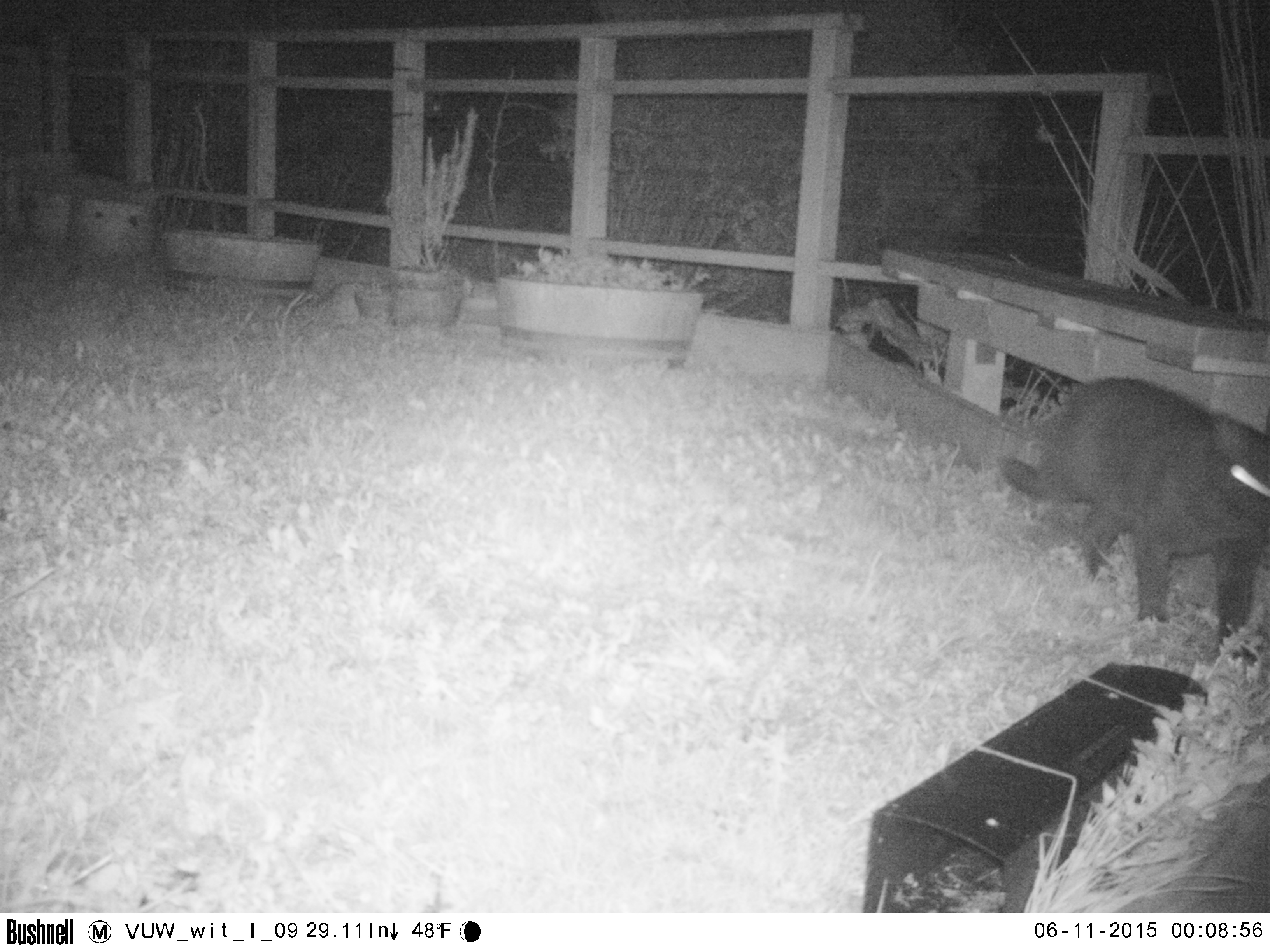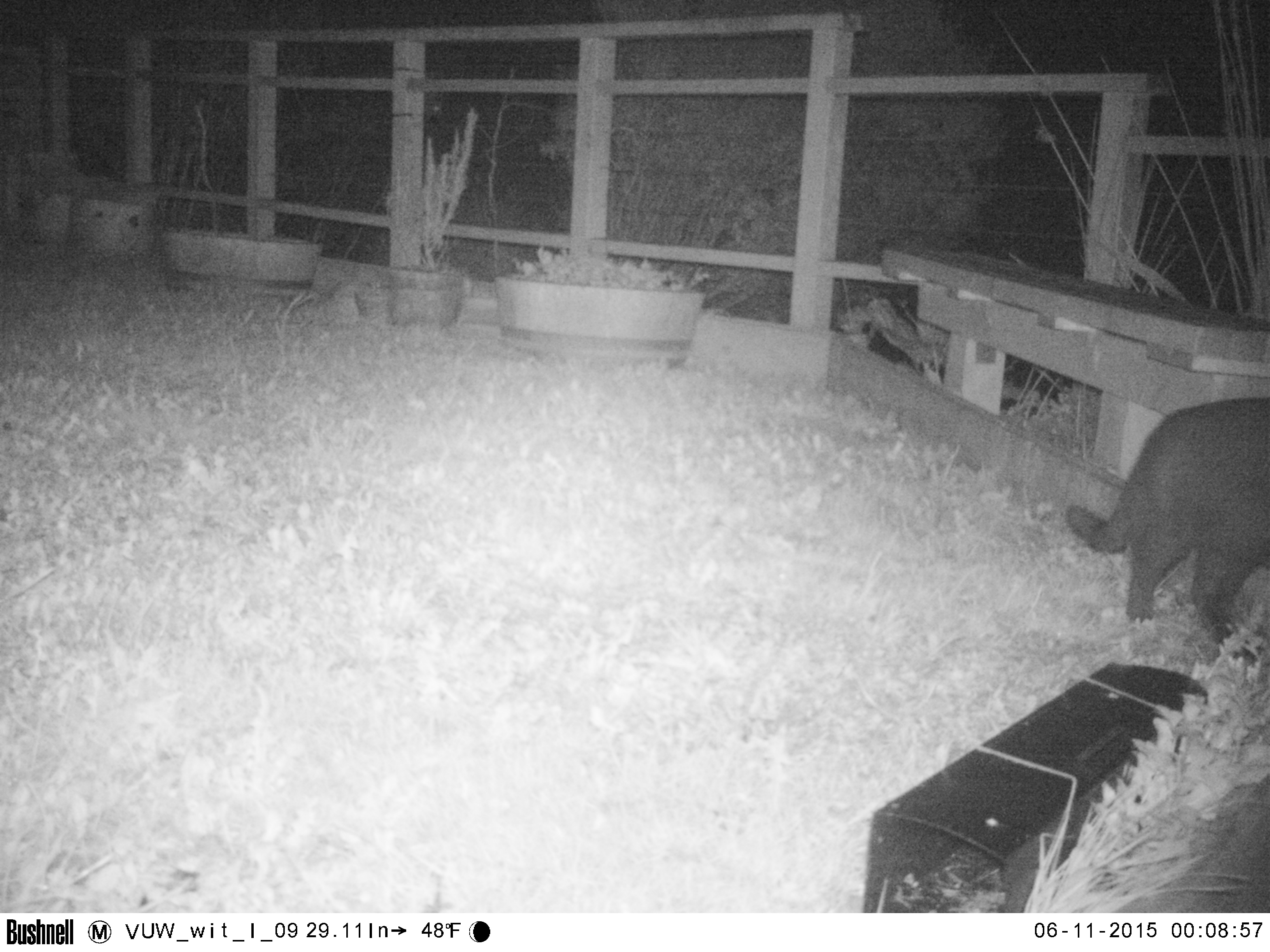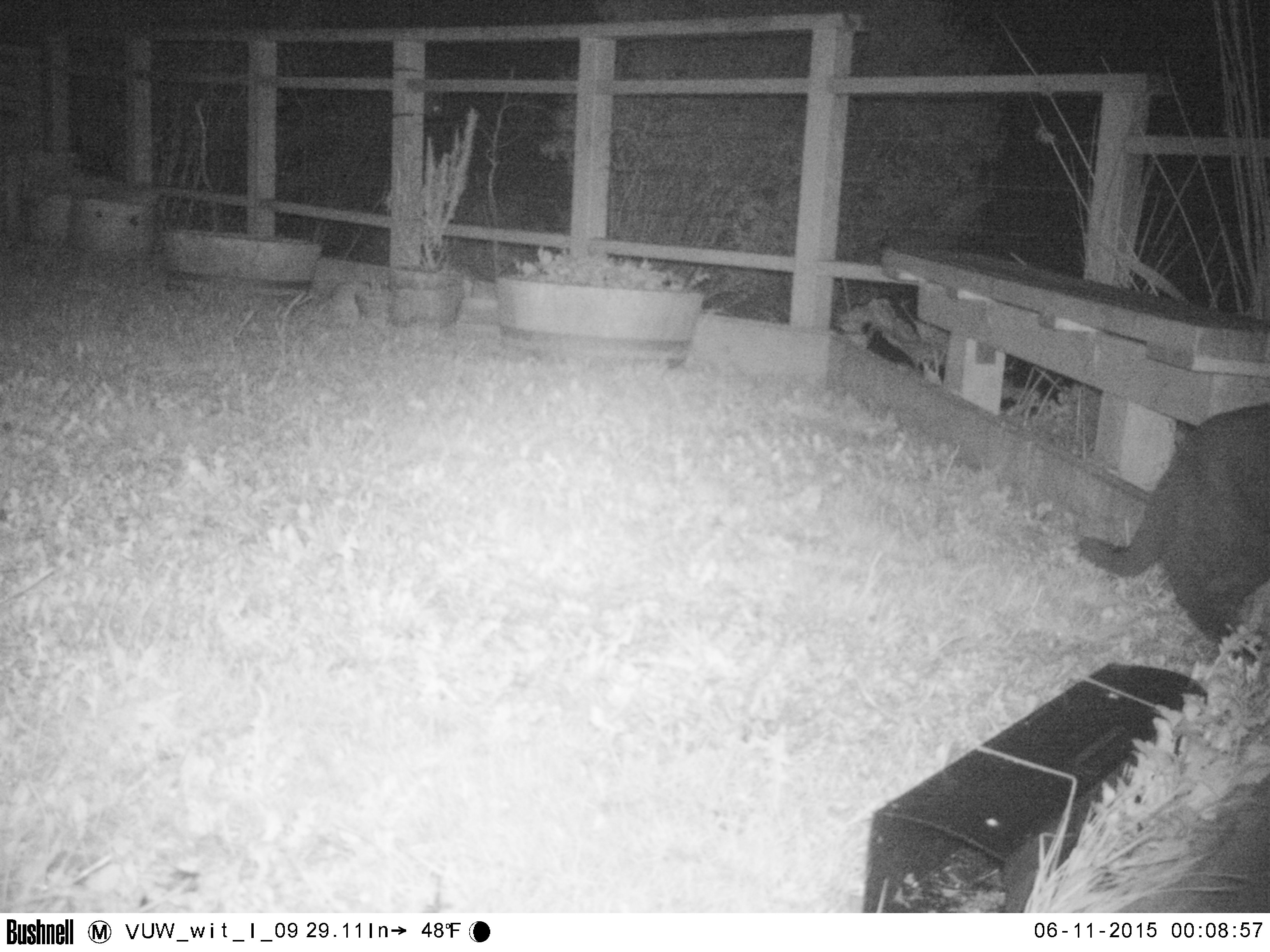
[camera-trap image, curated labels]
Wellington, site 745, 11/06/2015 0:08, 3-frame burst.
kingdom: Animalia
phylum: Chordata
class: Mammalia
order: Carnivora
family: Felidae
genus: Felis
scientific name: Felis catus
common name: cat